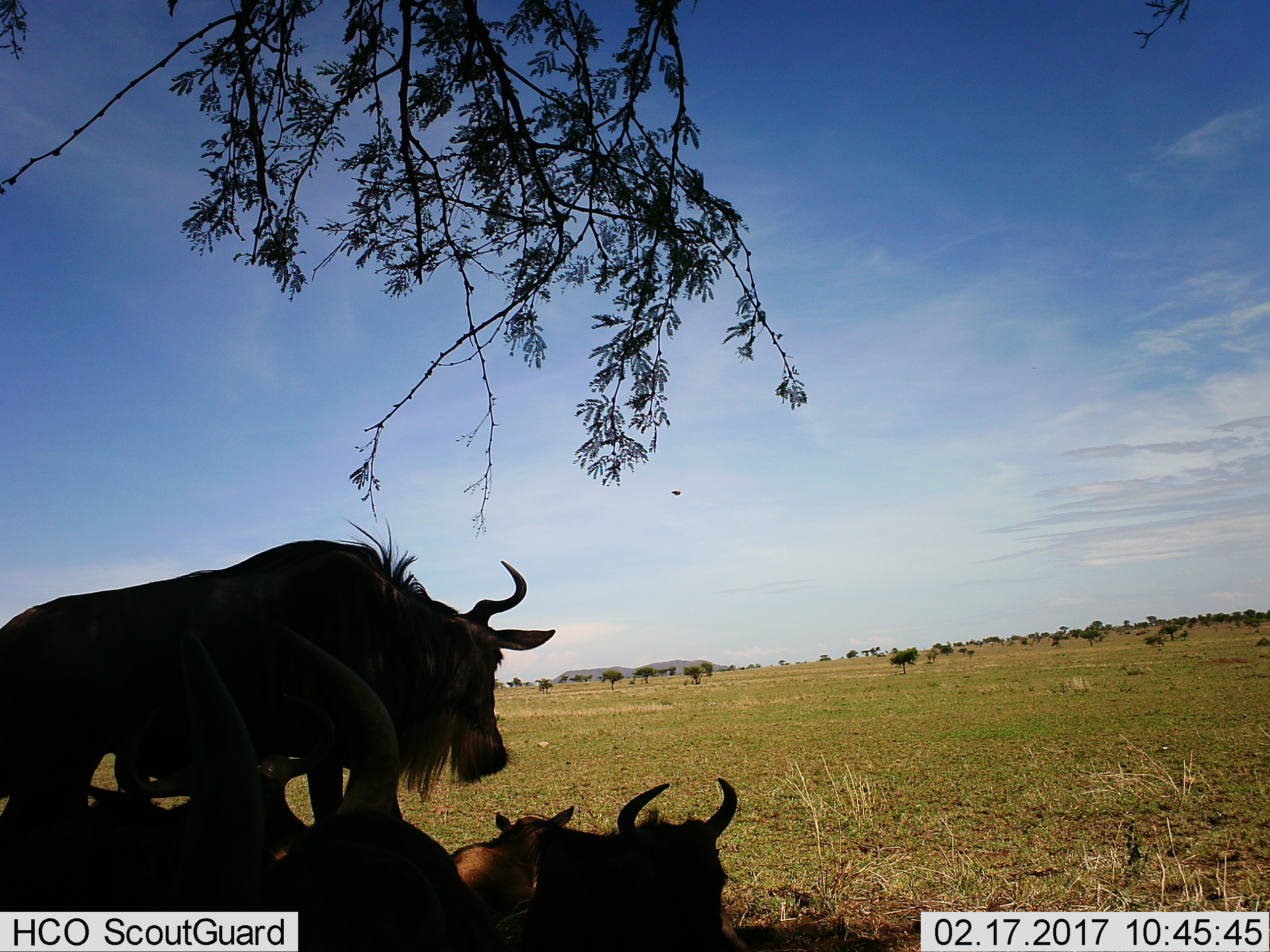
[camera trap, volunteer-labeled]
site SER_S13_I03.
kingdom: Animalia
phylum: Chordata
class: Mammalia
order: Artiodactyla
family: Bovidae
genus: Connochaetes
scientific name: Connochaetes taurinus taurinus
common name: blue wildebeest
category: wildebeestblue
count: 3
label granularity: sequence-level